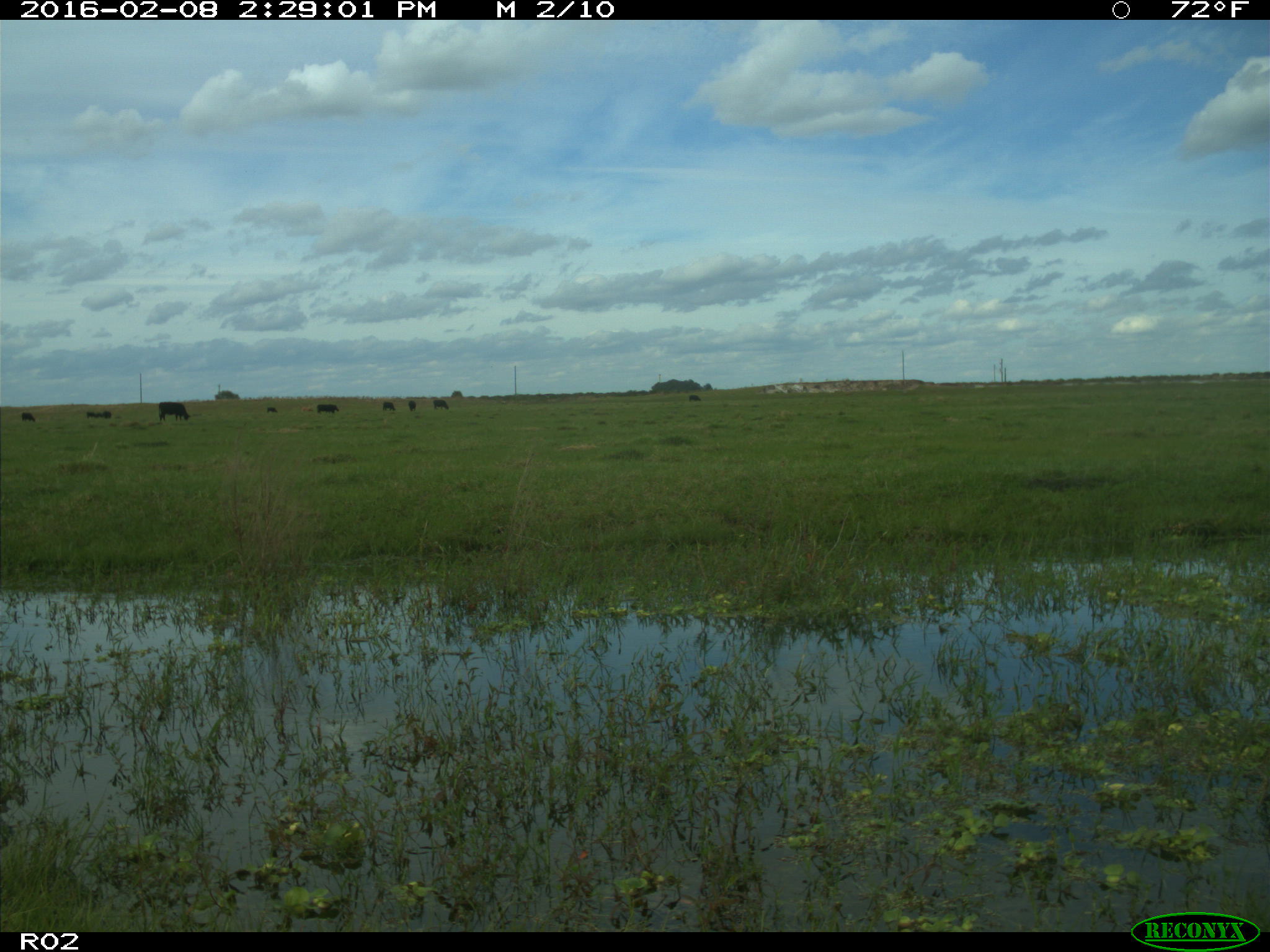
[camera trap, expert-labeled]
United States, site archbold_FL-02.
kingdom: Animalia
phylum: Chordata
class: Mammalia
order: Artiodactyla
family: Bovidae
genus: Bos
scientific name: Bos taurus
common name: domestic cow